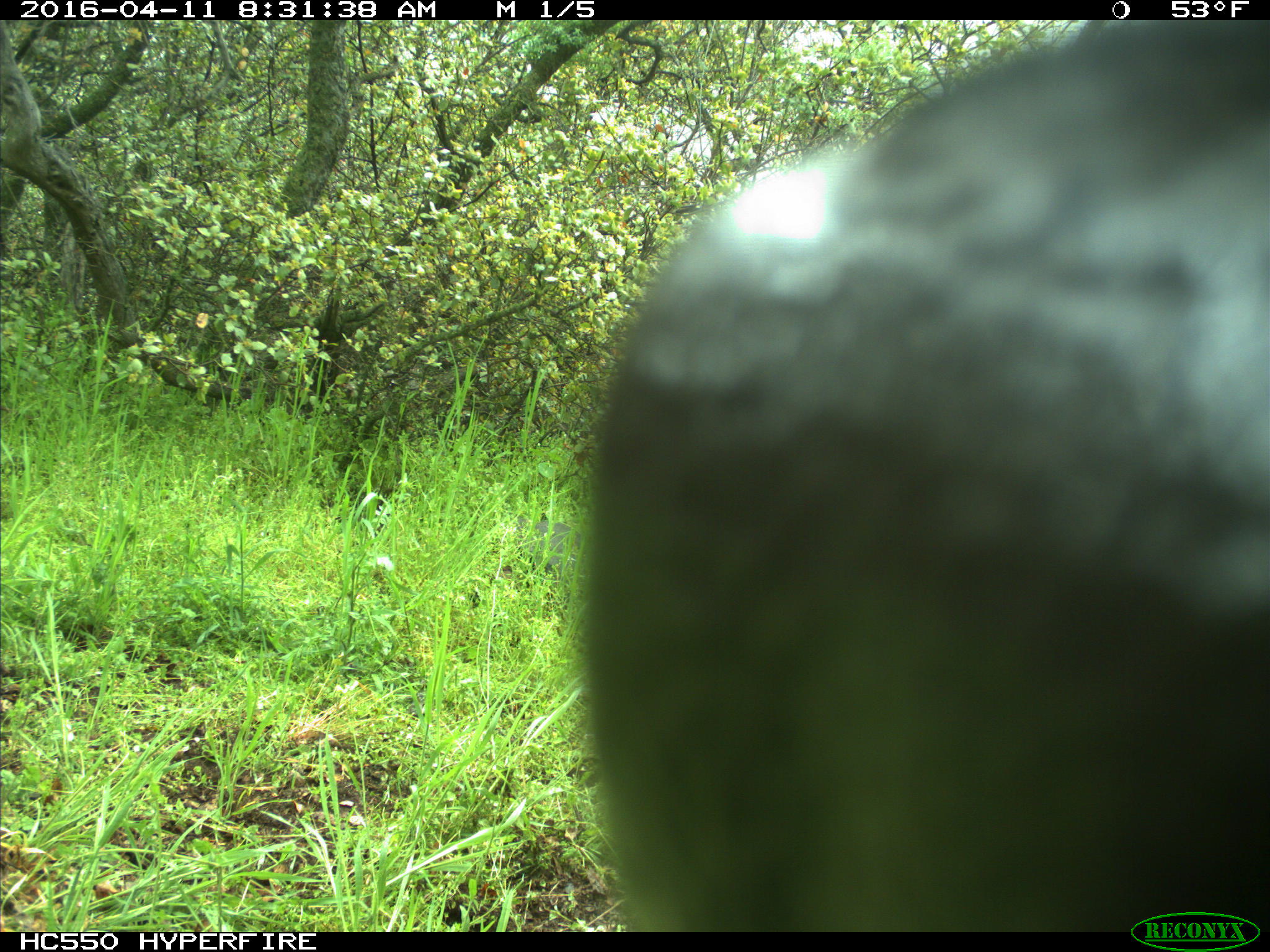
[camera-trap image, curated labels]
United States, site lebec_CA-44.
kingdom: Animalia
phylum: Chordata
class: Mammalia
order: Artiodactyla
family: Bovidae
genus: Bos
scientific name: Bos taurus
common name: domestic cow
Bos taurus (domestic cow).